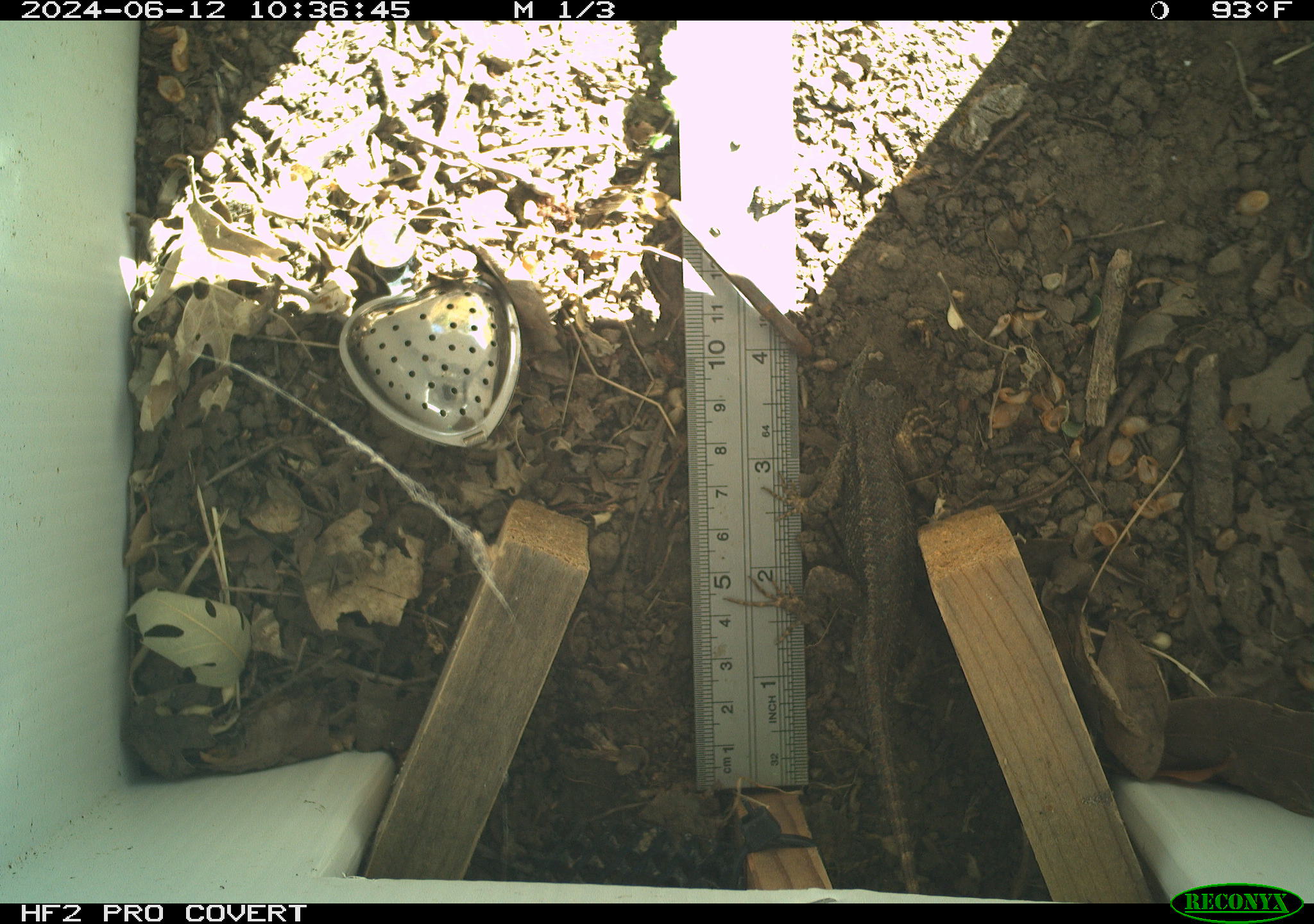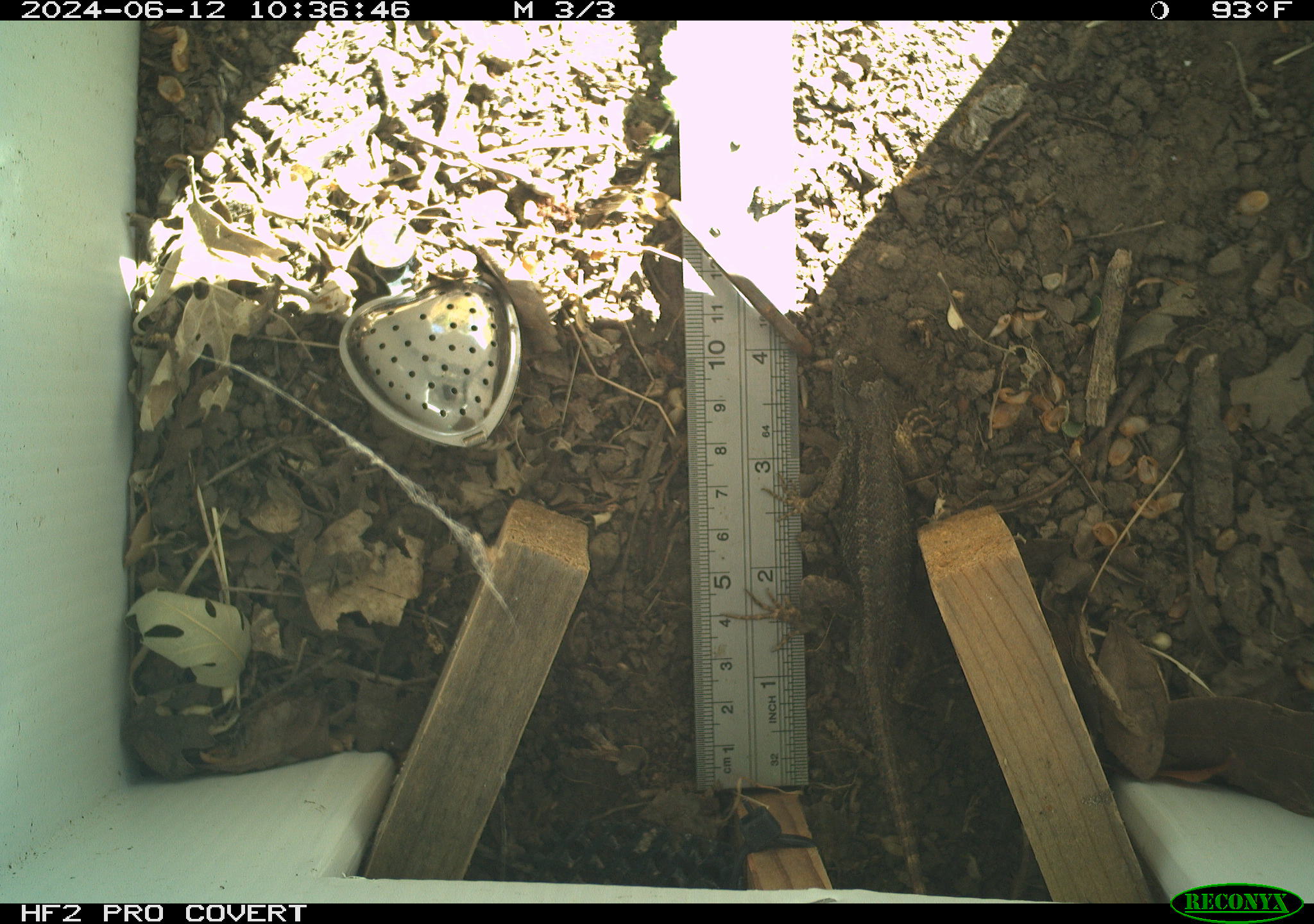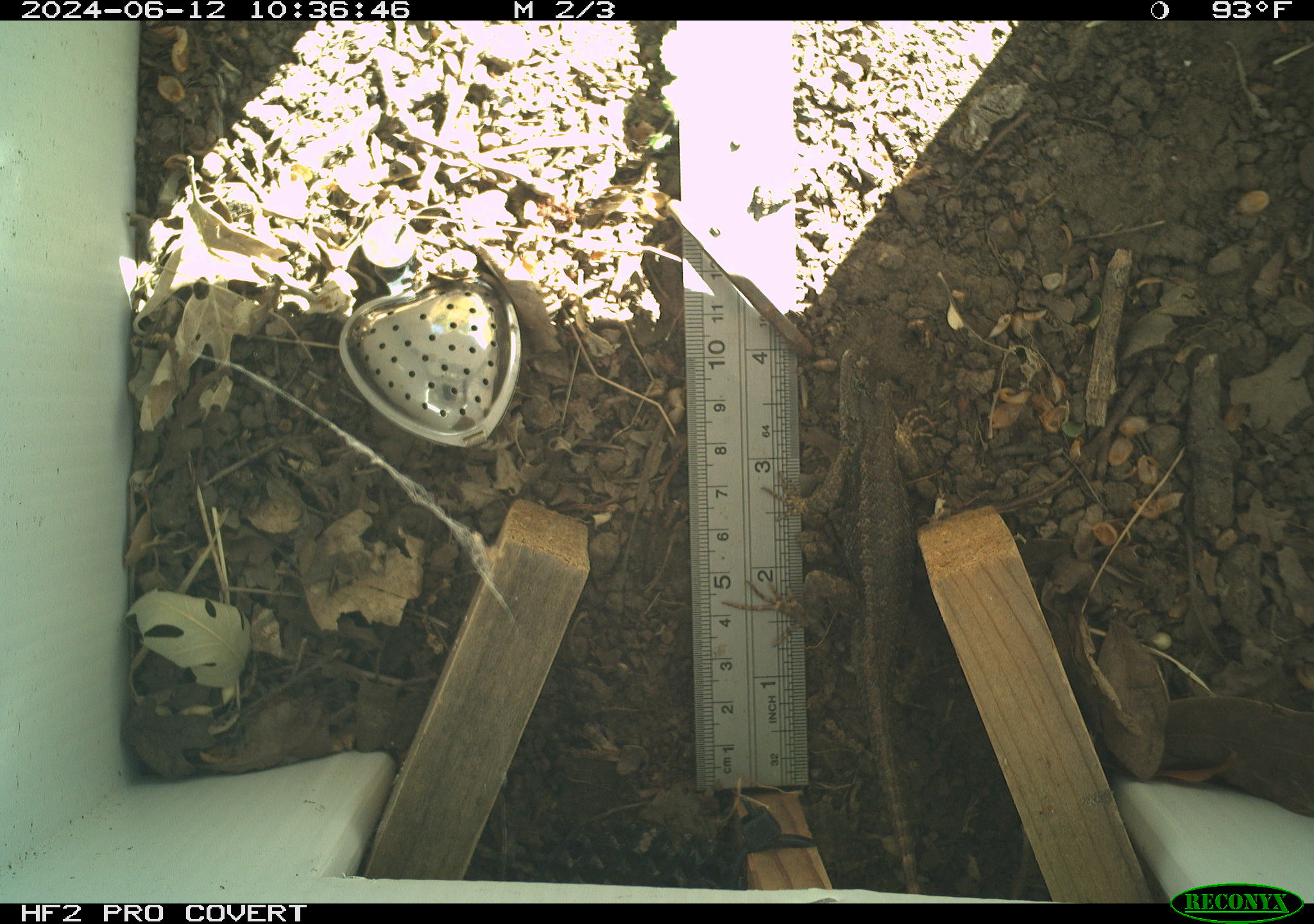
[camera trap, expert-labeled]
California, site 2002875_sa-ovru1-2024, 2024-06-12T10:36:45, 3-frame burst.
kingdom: Animalia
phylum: Chordata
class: Reptilia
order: Squamata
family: Phrynosomatidae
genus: Sceloporus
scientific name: Sceloporus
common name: spiny lizards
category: sceloporus species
Sceloporus species (spiny lizards) (Sceloporus).